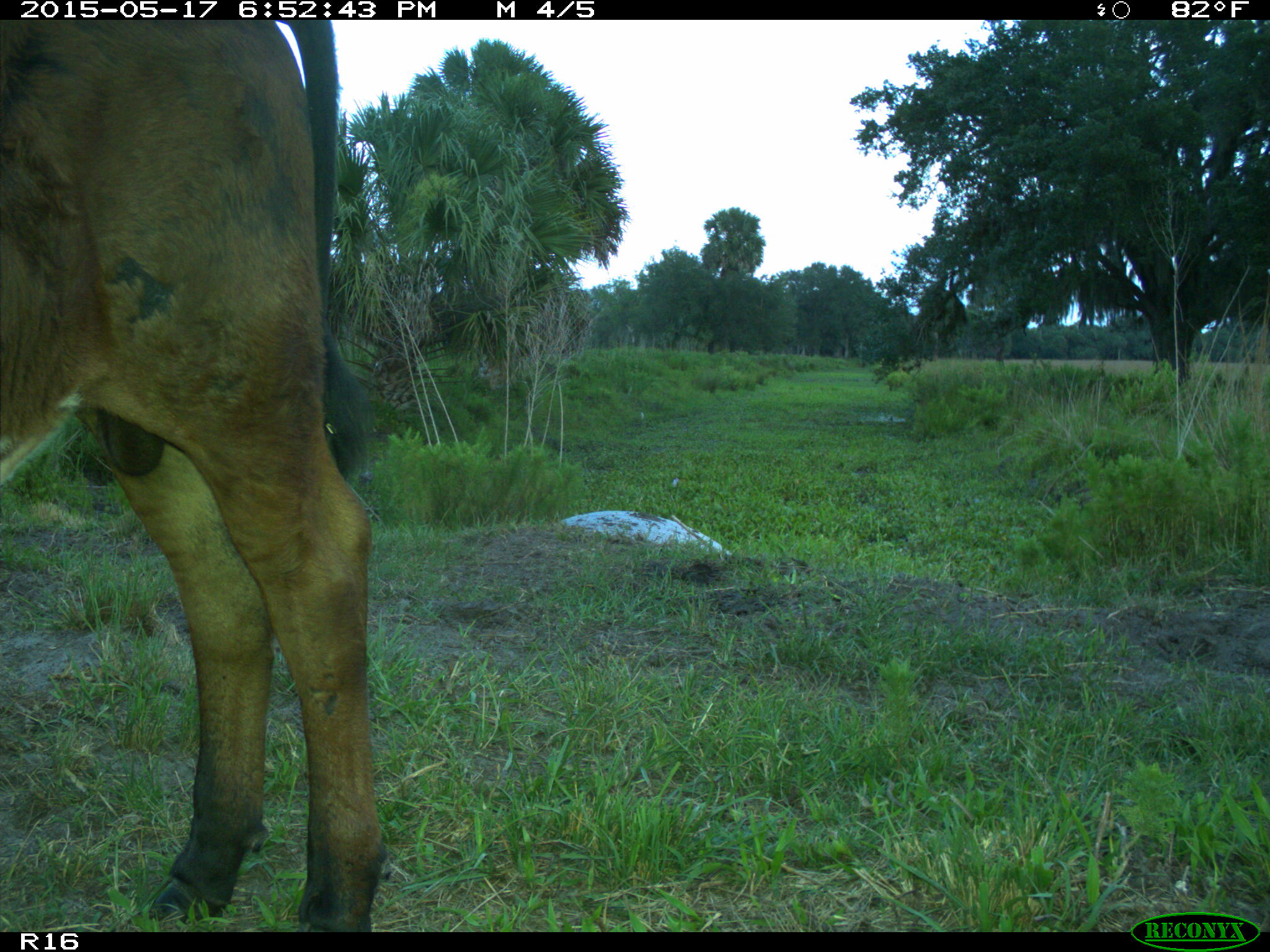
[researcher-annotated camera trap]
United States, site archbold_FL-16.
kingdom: Animalia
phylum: Chordata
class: Mammalia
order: Artiodactyla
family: Bovidae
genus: Bos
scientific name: Bos taurus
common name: domestic cow